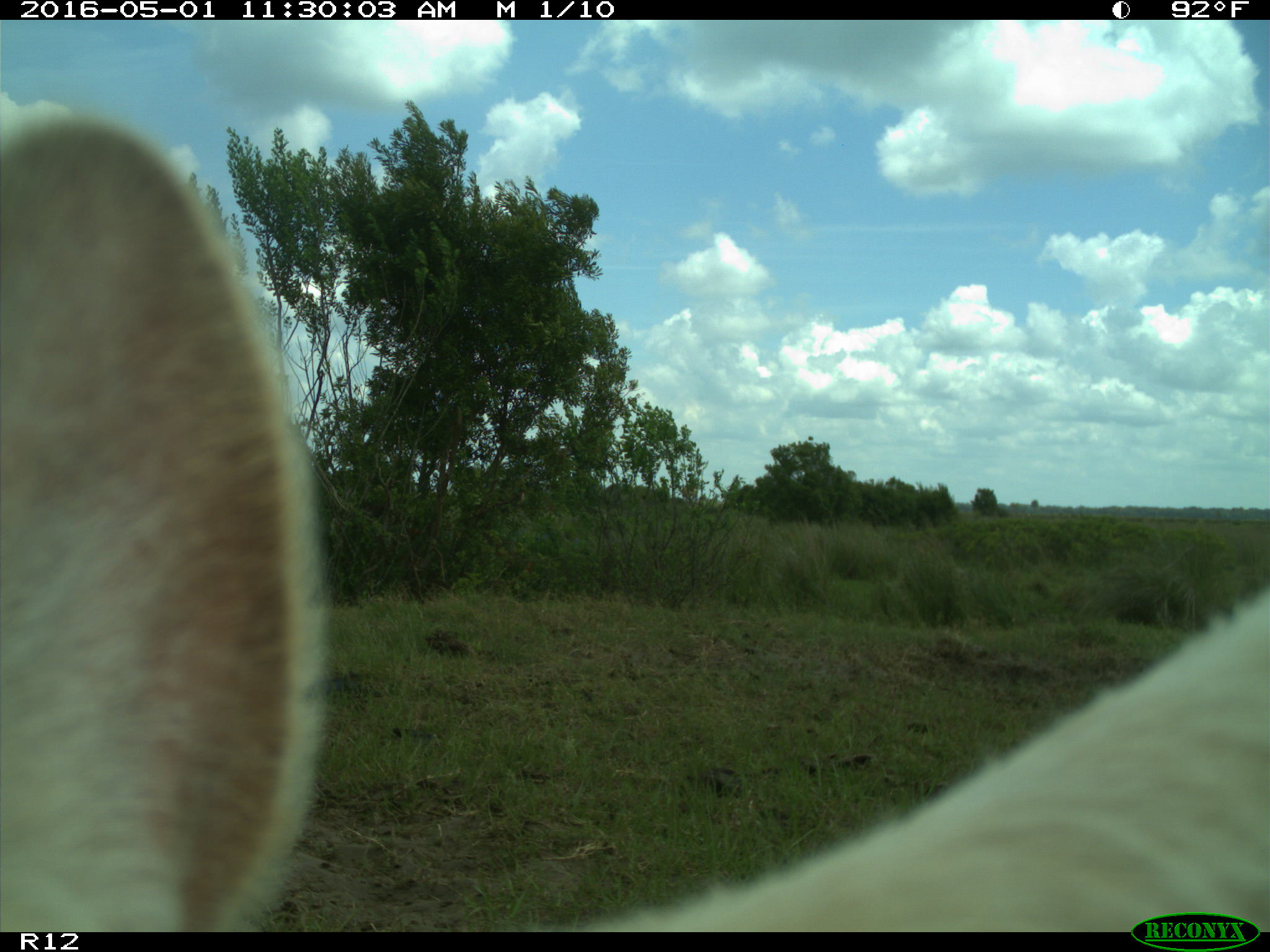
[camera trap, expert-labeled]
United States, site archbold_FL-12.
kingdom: Animalia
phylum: Chordata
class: Mammalia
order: Artiodactyla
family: Bovidae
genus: Bos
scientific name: Bos taurus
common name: domestic cow